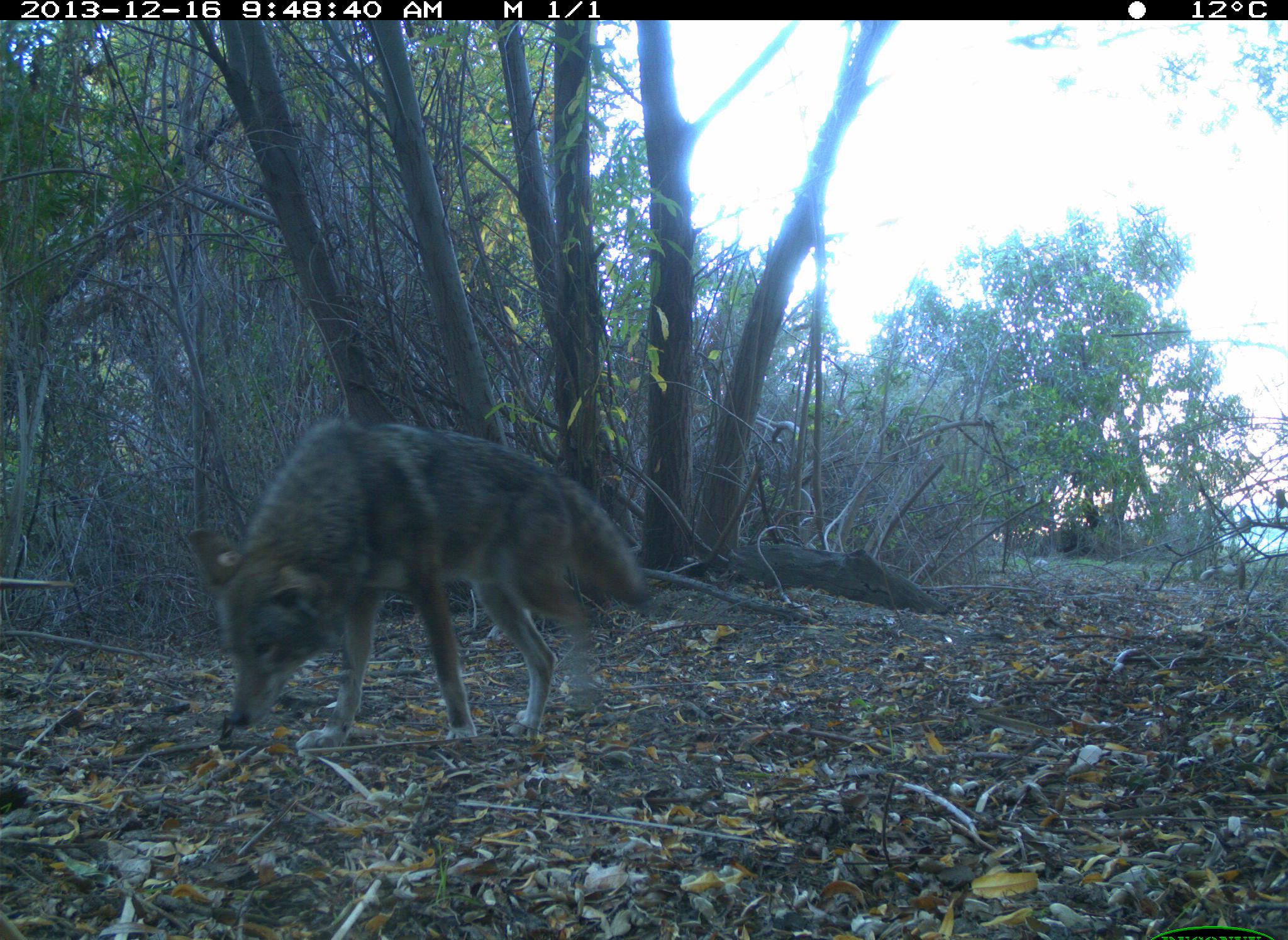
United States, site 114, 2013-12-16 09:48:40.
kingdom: Animalia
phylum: Chordata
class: Mammalia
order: Carnivora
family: Canidae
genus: Canis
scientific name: Canis latrans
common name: coyote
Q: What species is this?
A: Coyote (Canis latrans).